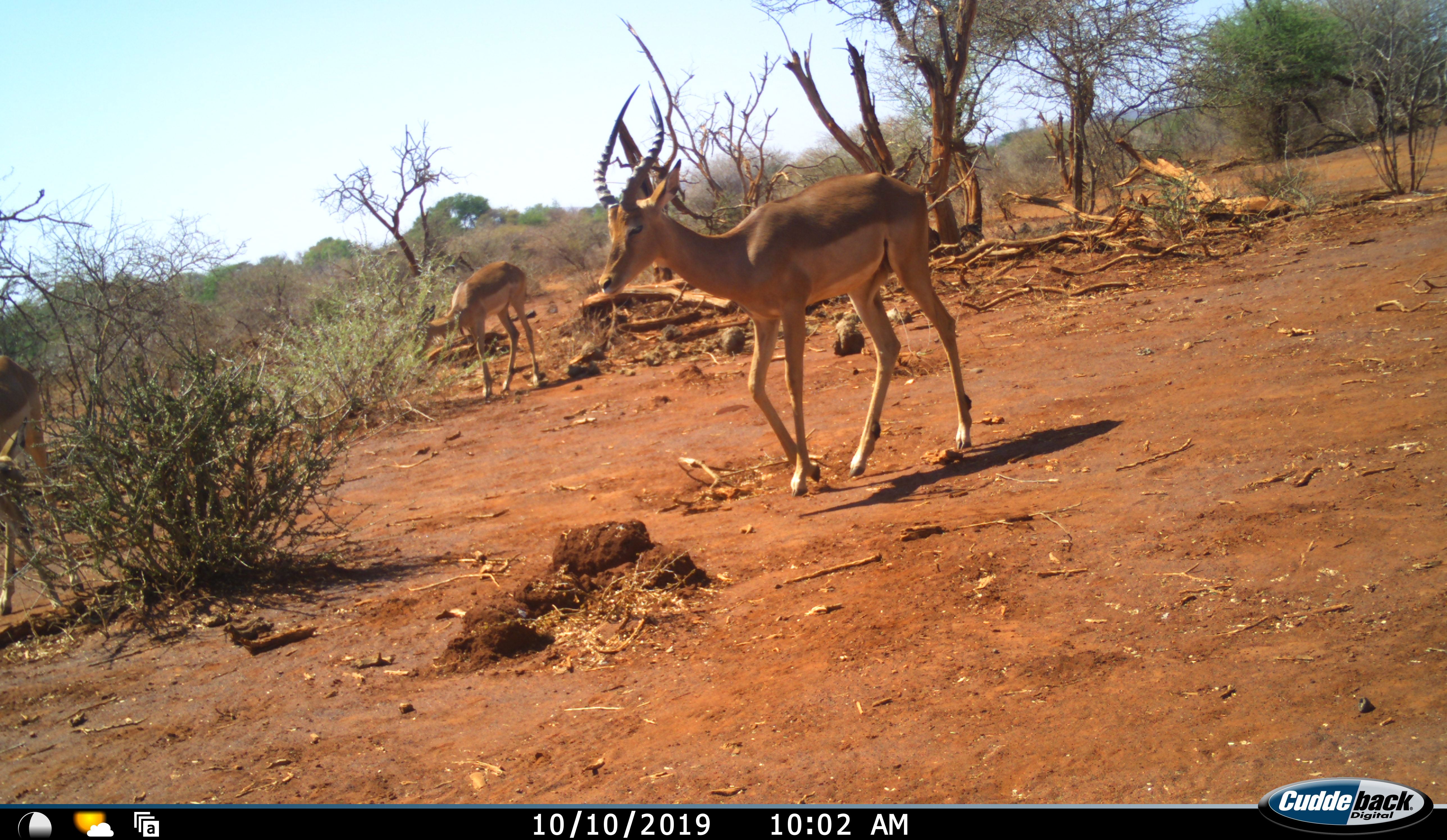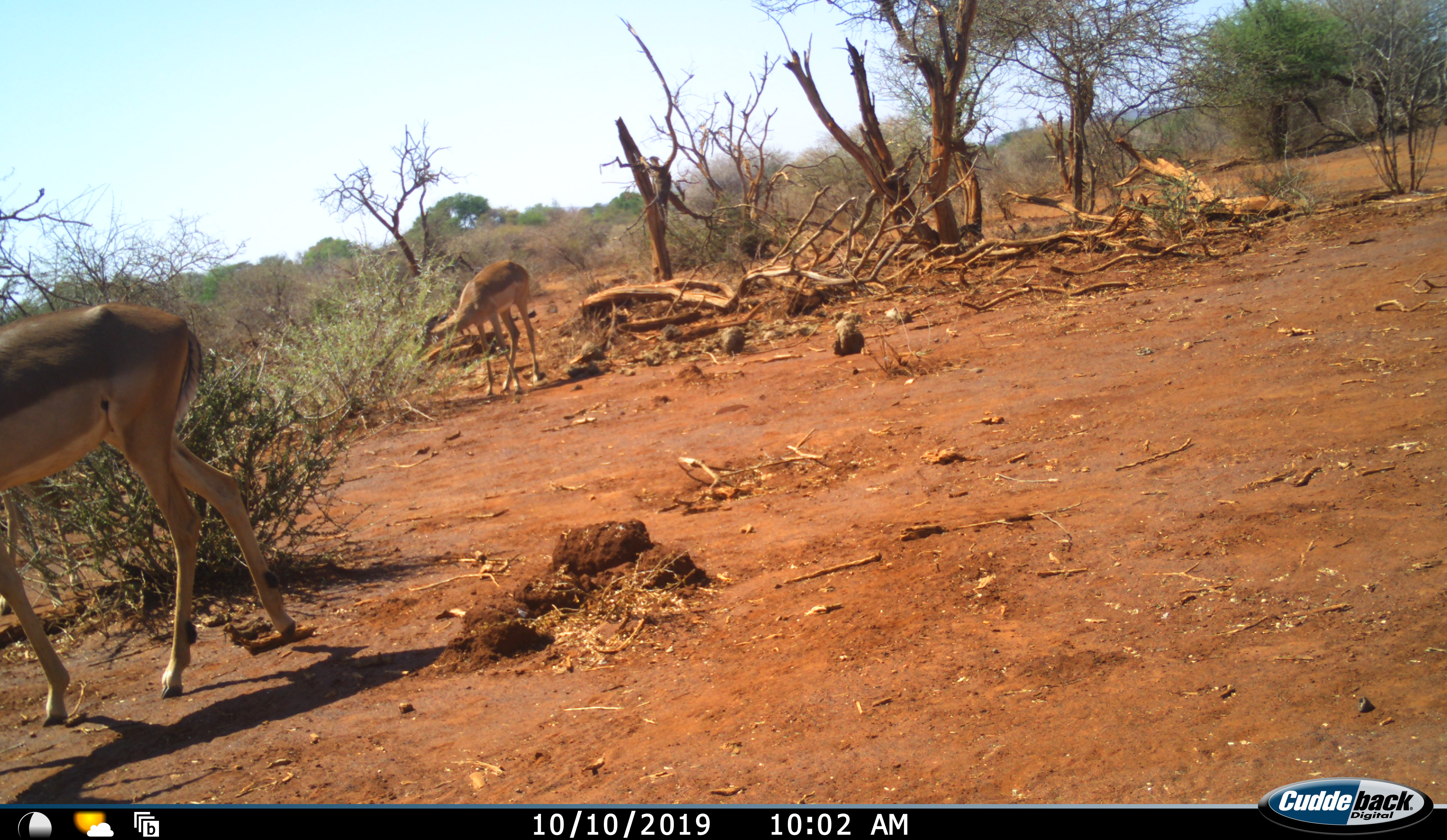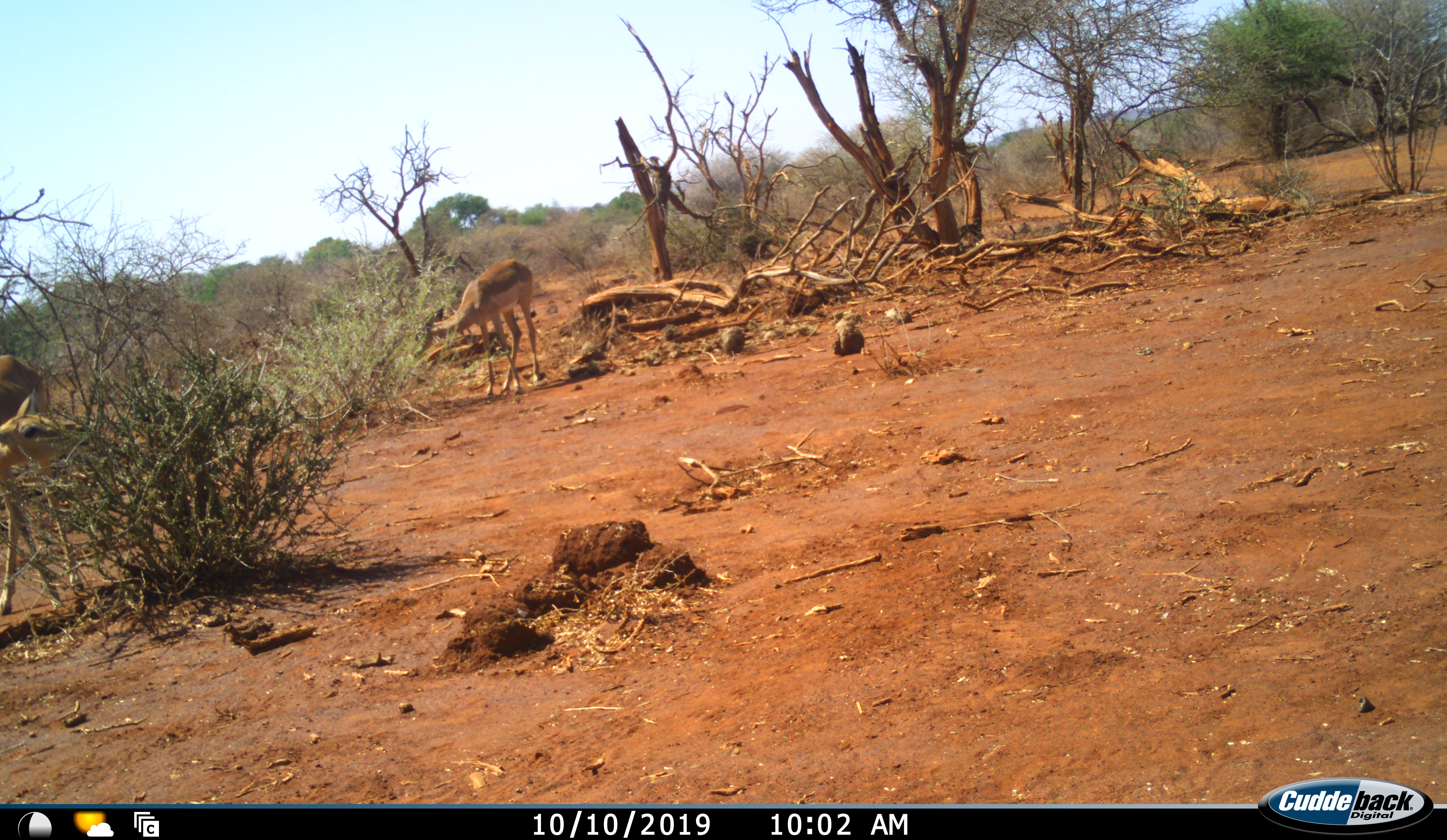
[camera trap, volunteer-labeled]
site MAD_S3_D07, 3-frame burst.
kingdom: Animalia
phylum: Chordata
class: Mammalia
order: Artiodactyla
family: Bovidae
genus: Aepyceros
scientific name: Aepyceros melampus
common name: impala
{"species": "impala (Aepyceros melampus)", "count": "3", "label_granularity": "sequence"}